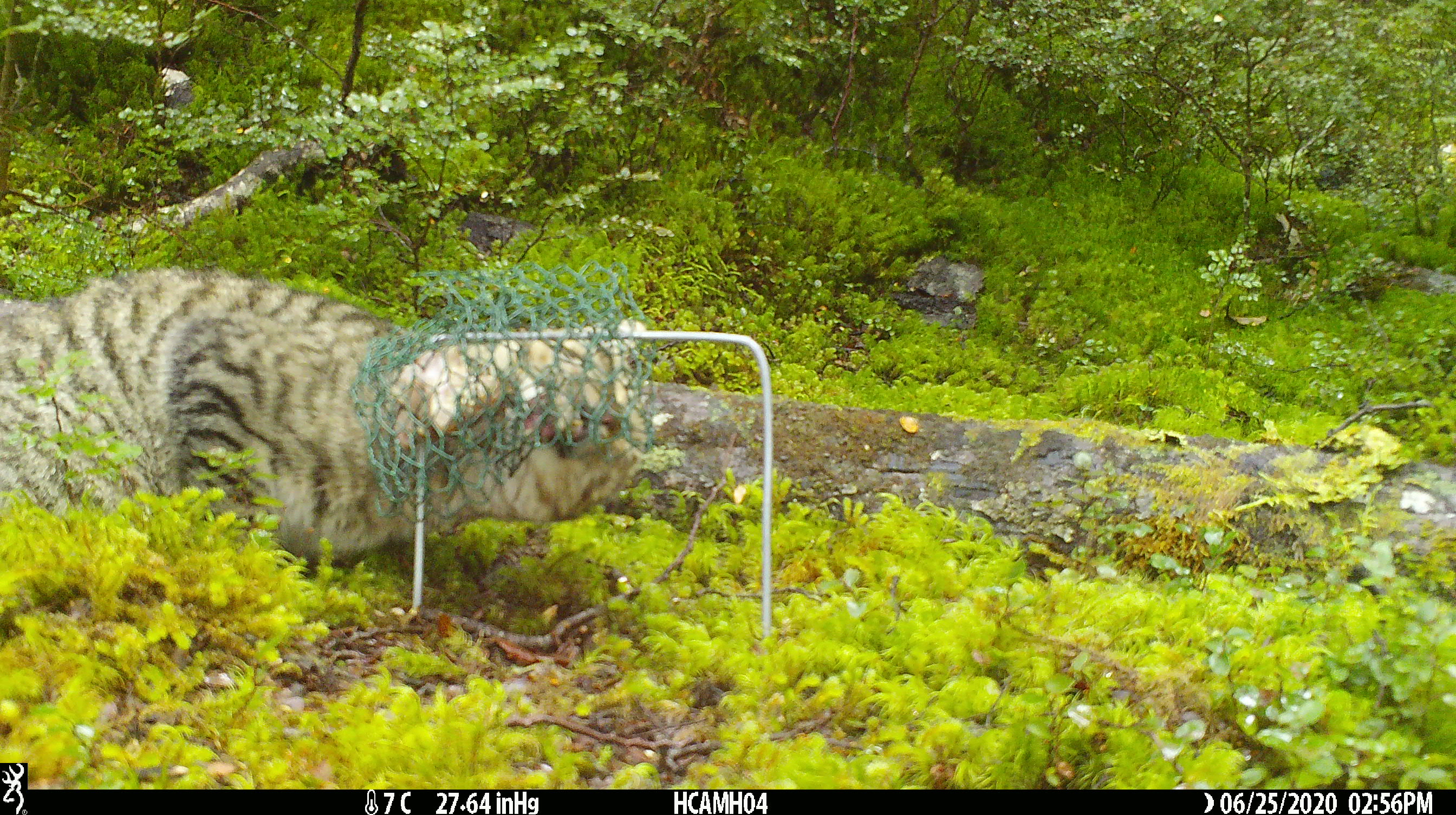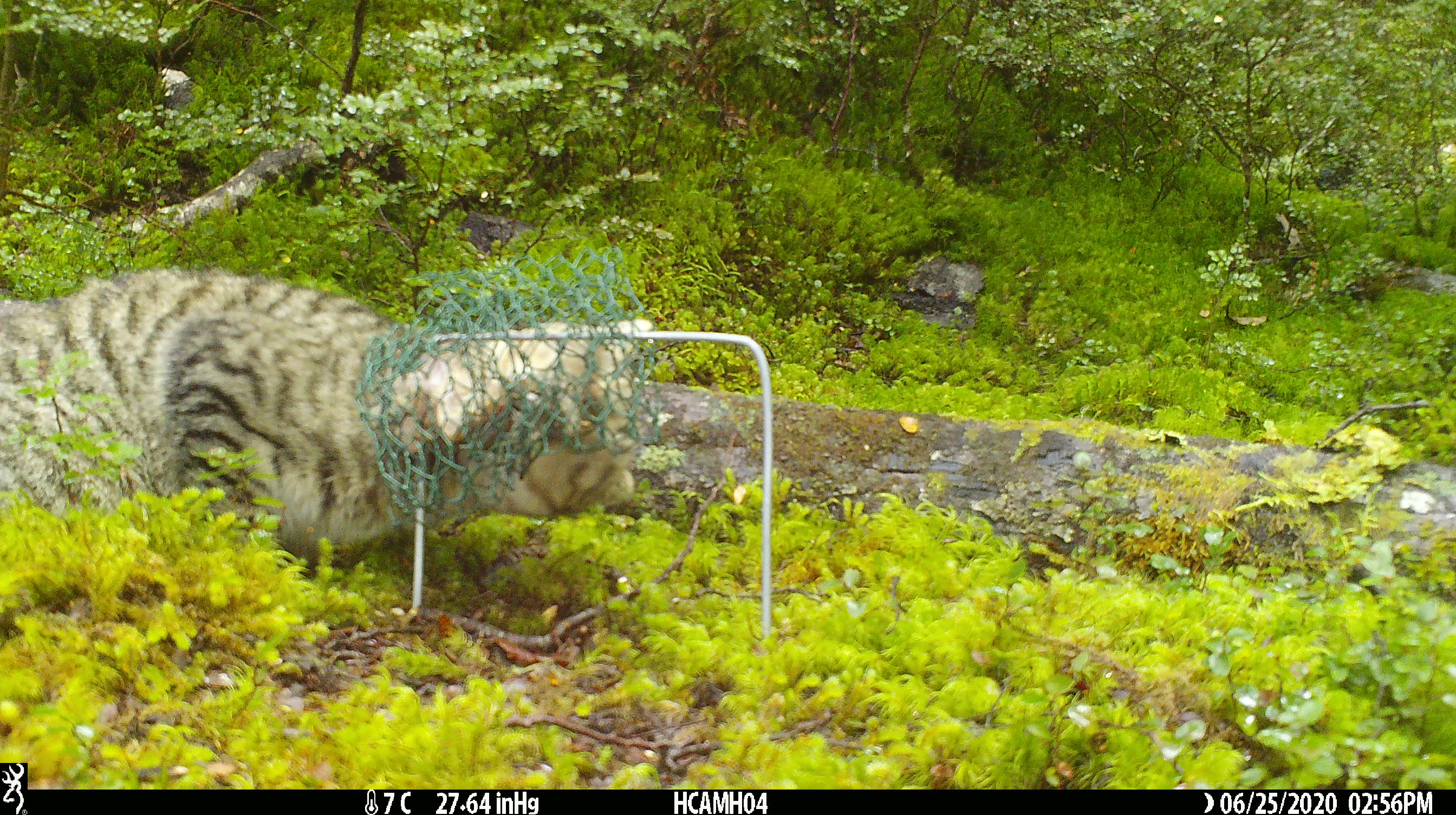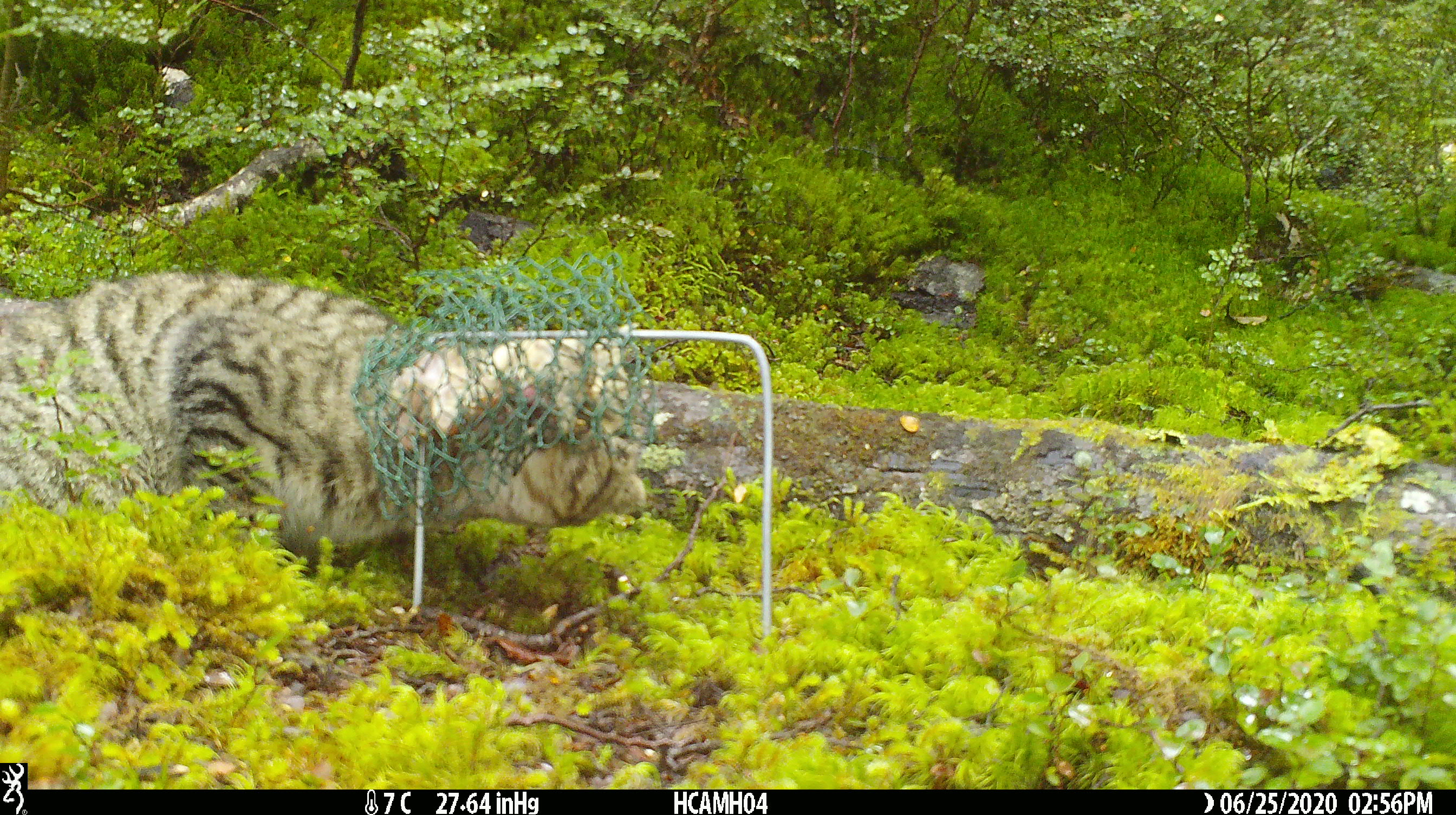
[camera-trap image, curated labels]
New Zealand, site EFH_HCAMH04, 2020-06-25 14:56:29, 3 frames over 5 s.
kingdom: Animalia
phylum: Chordata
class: Mammalia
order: Carnivora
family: Felidae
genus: Felis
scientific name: Felis catus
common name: domestic cat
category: cat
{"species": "cat (domestic cat) (Felis catus)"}